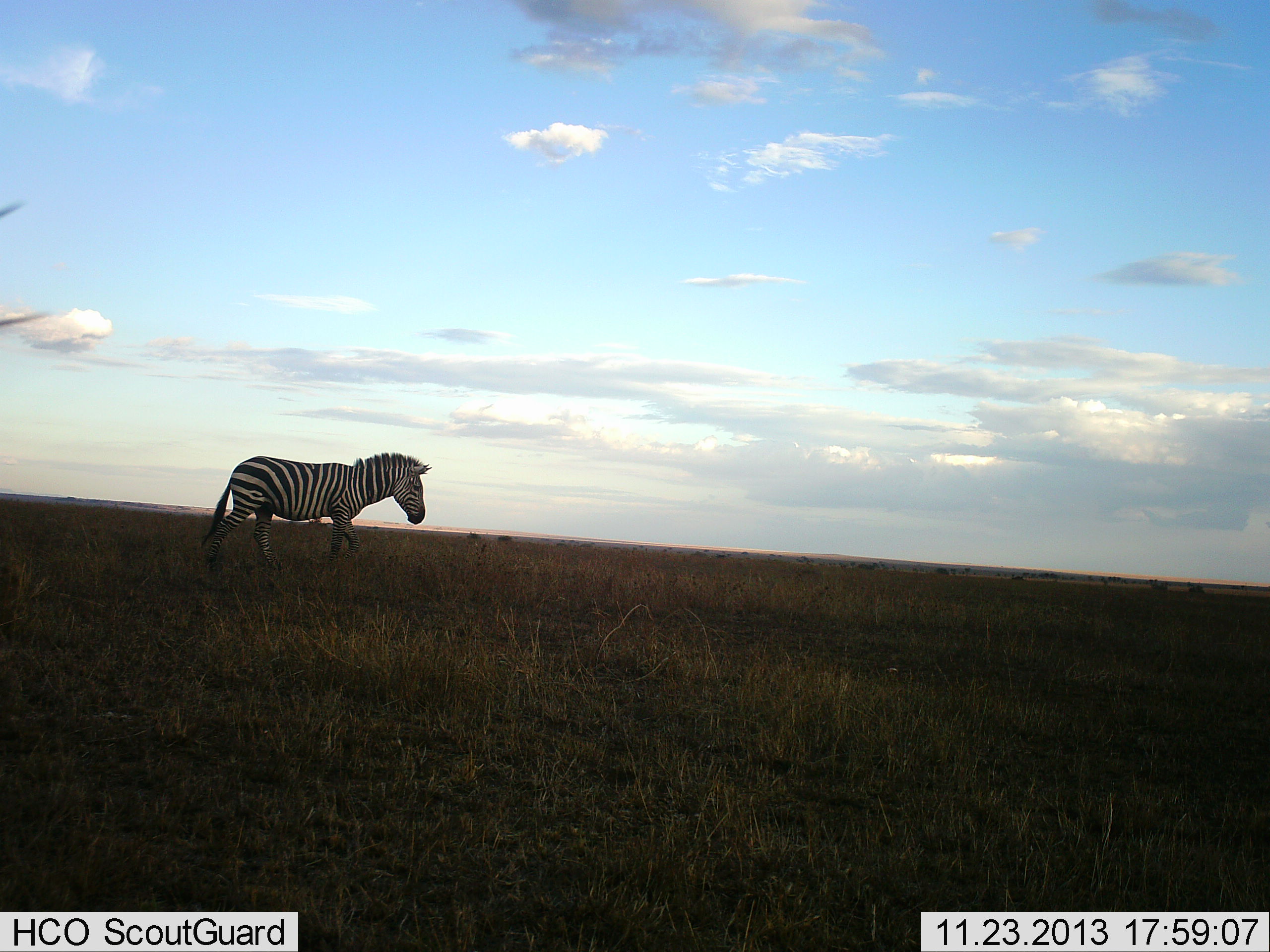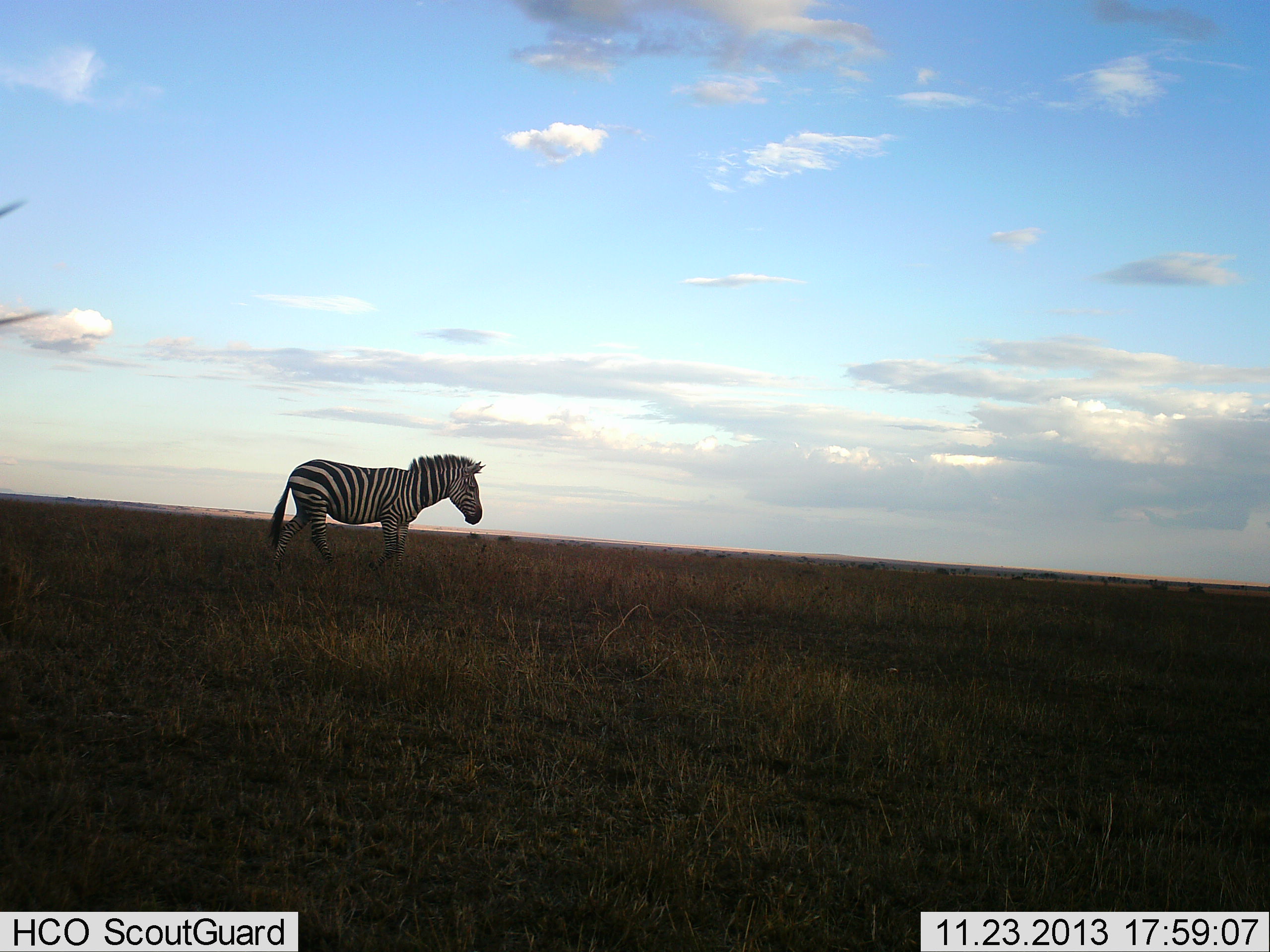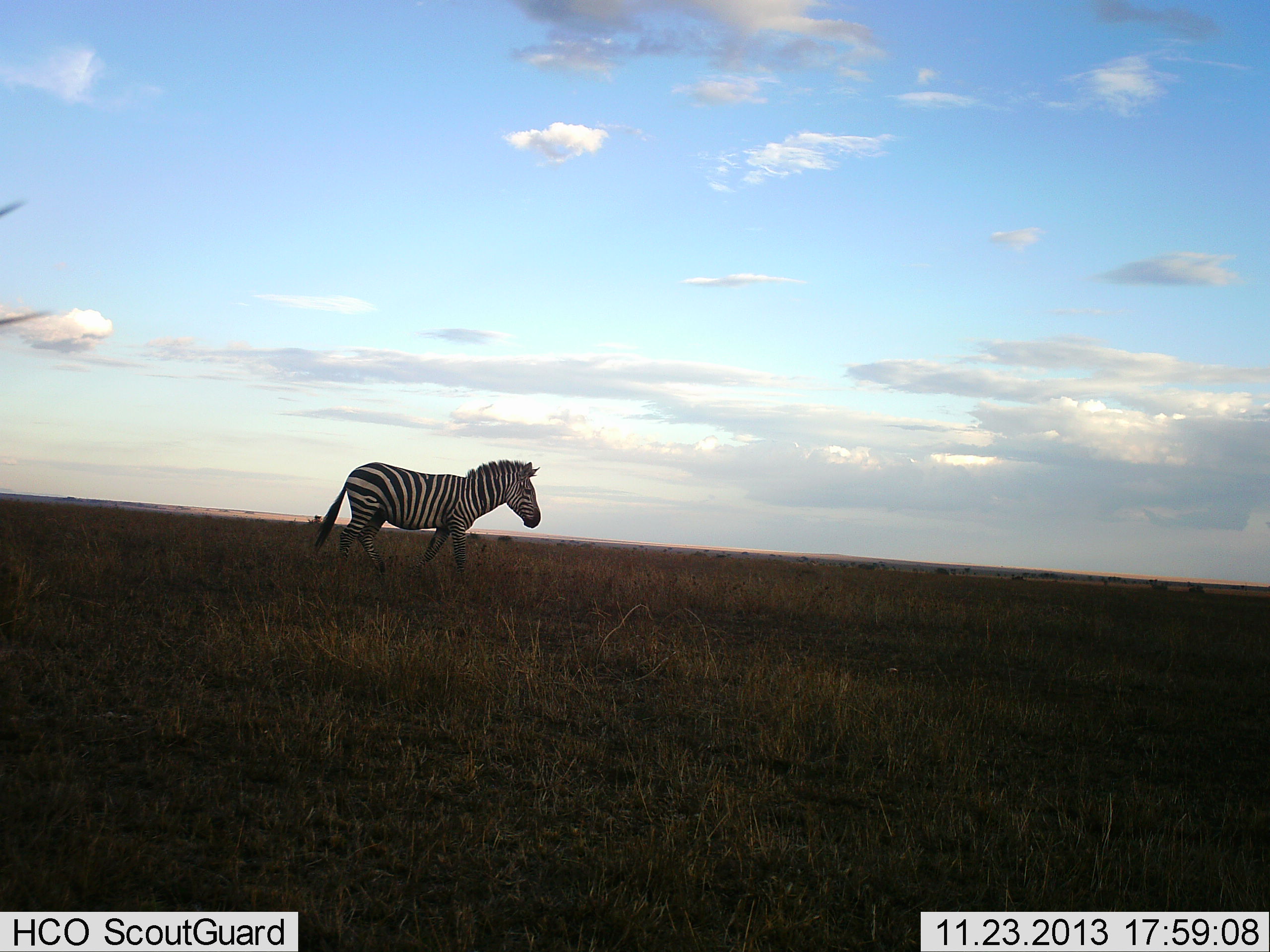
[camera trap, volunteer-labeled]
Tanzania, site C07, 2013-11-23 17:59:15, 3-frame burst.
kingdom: Animalia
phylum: Chordata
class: Mammalia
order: Perissodactyla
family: Equidae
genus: Equus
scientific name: Equus quagga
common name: plains zebra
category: zebra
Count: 1.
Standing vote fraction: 10%.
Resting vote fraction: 0%.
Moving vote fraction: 90%.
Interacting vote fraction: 0%.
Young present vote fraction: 0%.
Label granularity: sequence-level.